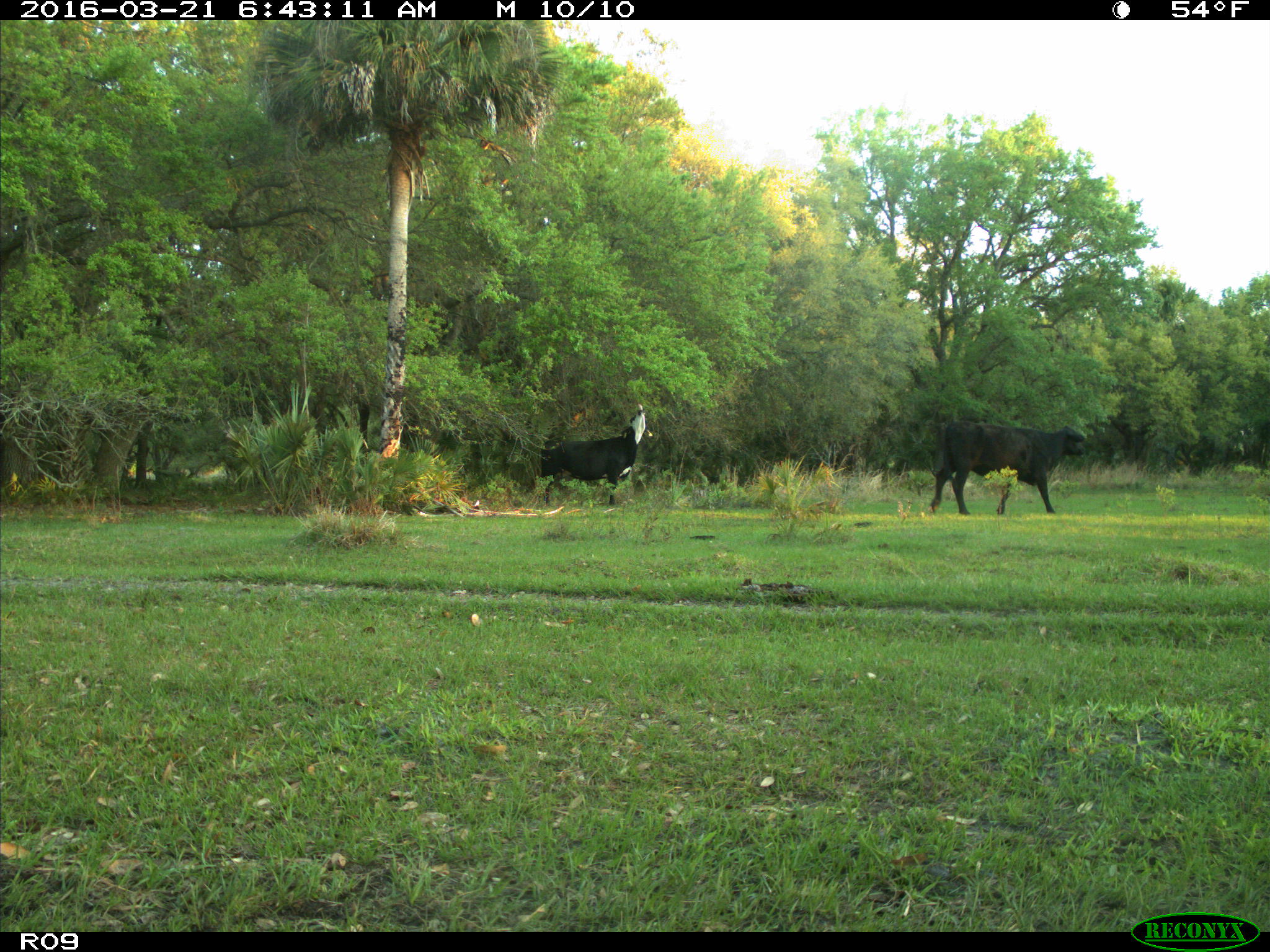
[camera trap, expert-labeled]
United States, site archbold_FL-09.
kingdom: Animalia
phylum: Chordata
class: Mammalia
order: Artiodactyla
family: Bovidae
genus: Bos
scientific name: Bos taurus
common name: domestic cow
Bos taurus (domestic cow).